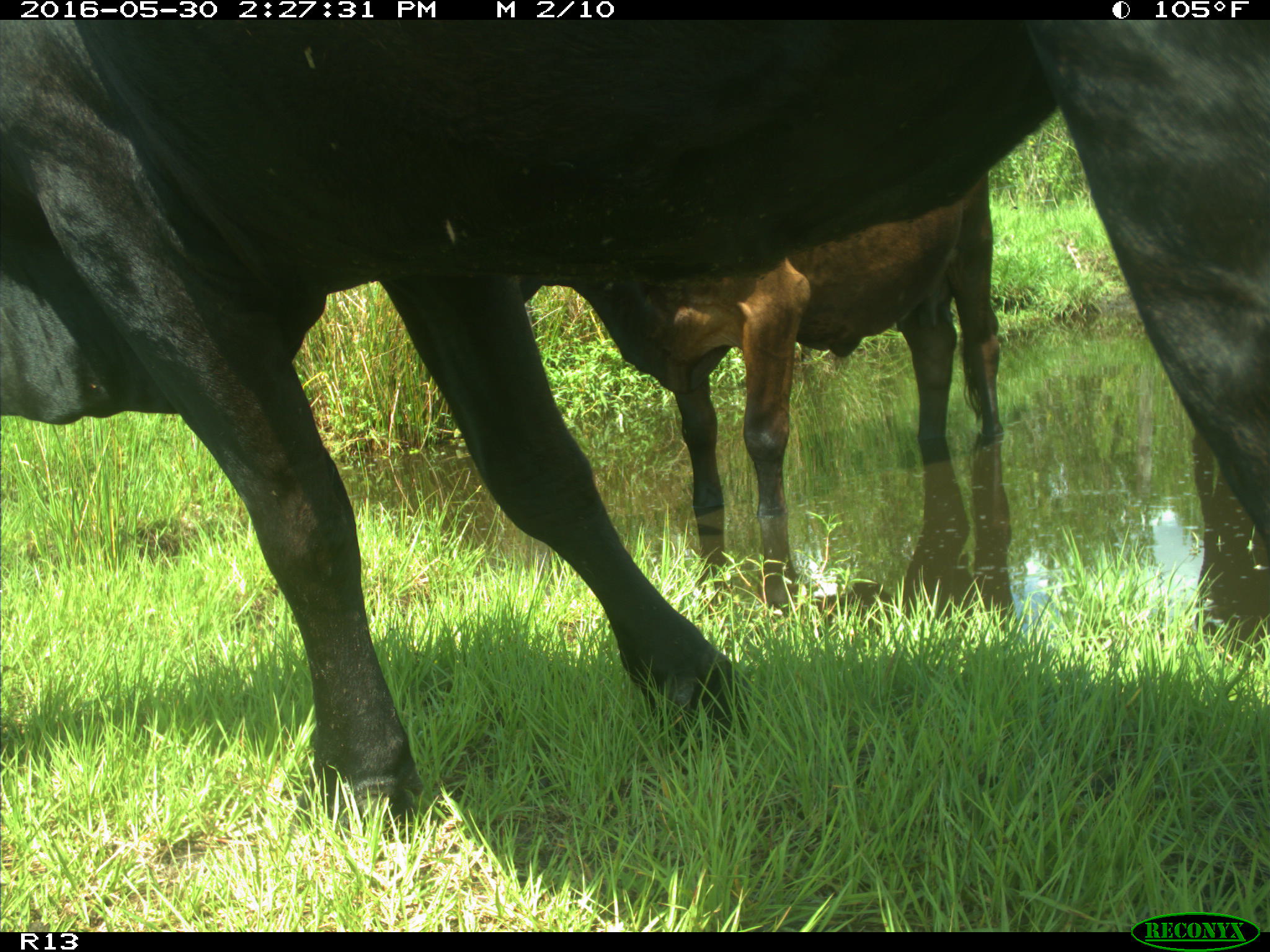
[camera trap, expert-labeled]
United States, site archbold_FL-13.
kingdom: Animalia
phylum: Chordata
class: Mammalia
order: Artiodactyla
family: Bovidae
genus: Bos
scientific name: Bos taurus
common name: domestic cow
Bos taurus (domestic cow).